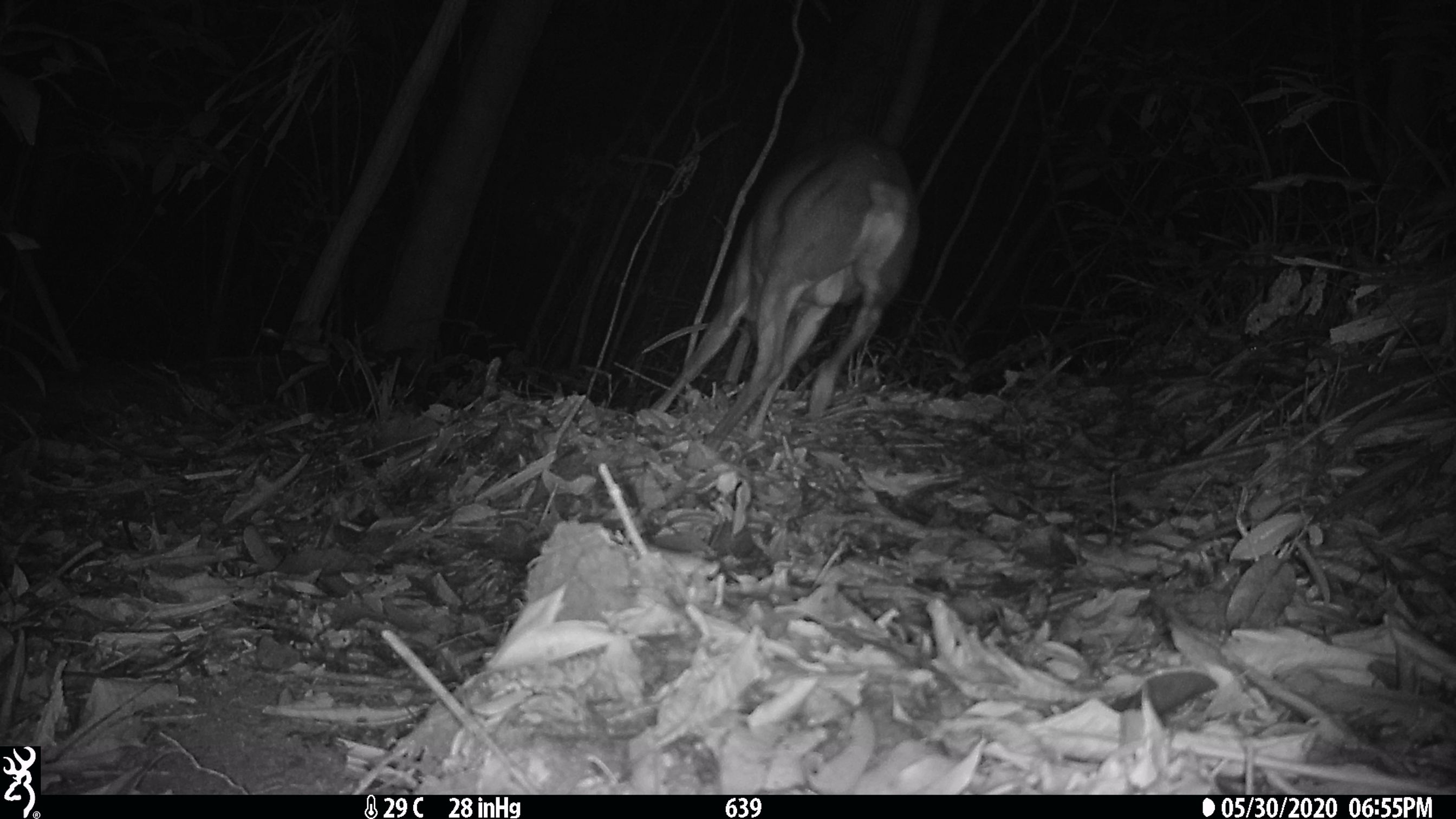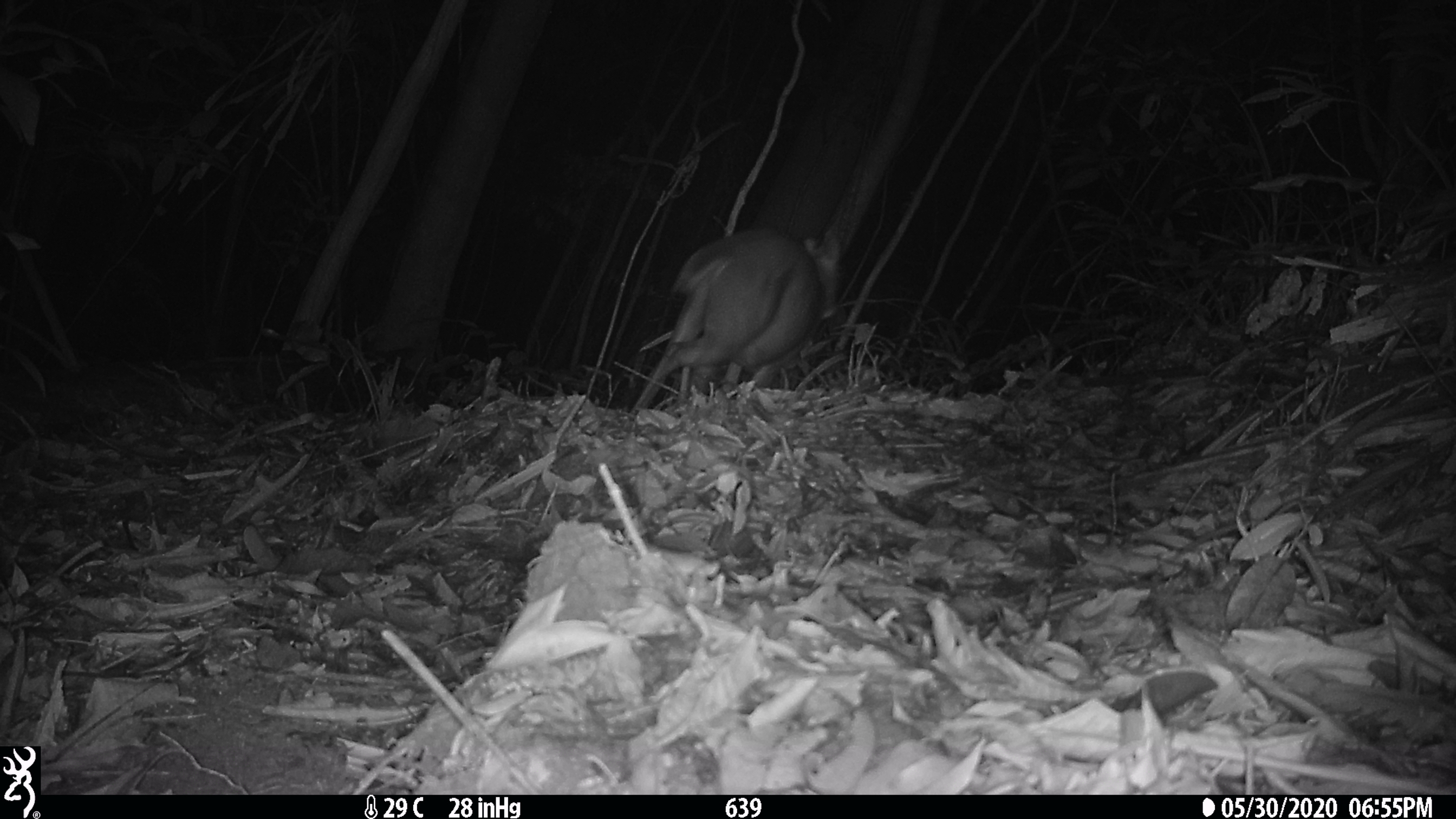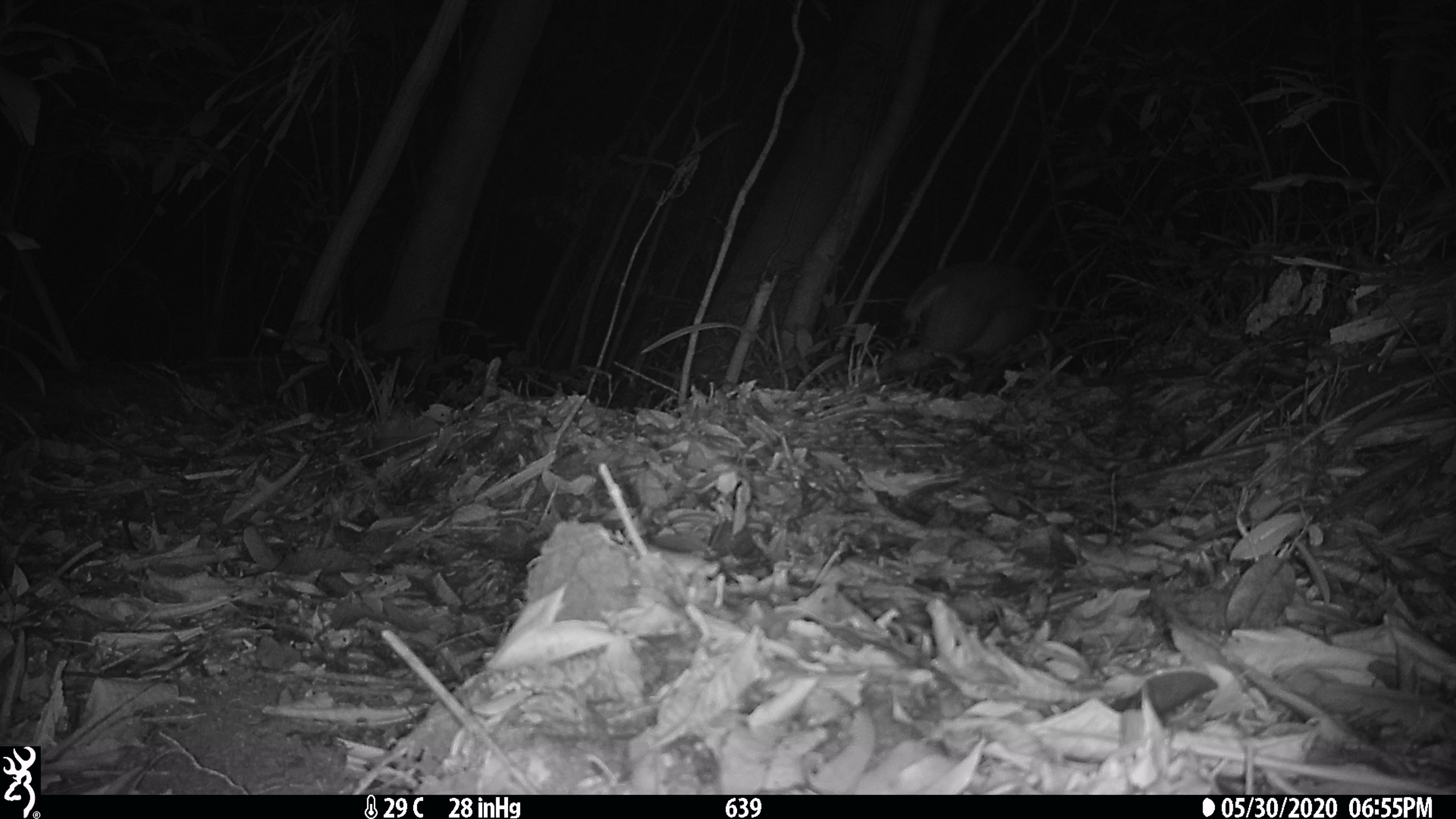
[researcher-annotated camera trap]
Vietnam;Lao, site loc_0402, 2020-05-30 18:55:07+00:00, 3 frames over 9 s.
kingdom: Animalia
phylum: Chordata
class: Mammalia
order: Artiodactyla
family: Cervidae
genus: Muntiacus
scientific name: Muntiacus rooseveltorum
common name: roosevelt's muntjac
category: roosevelts muntjac group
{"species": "roosevelts muntjac group (roosevelt's muntjac) (Muntiacus rooseveltorum)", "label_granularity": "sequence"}